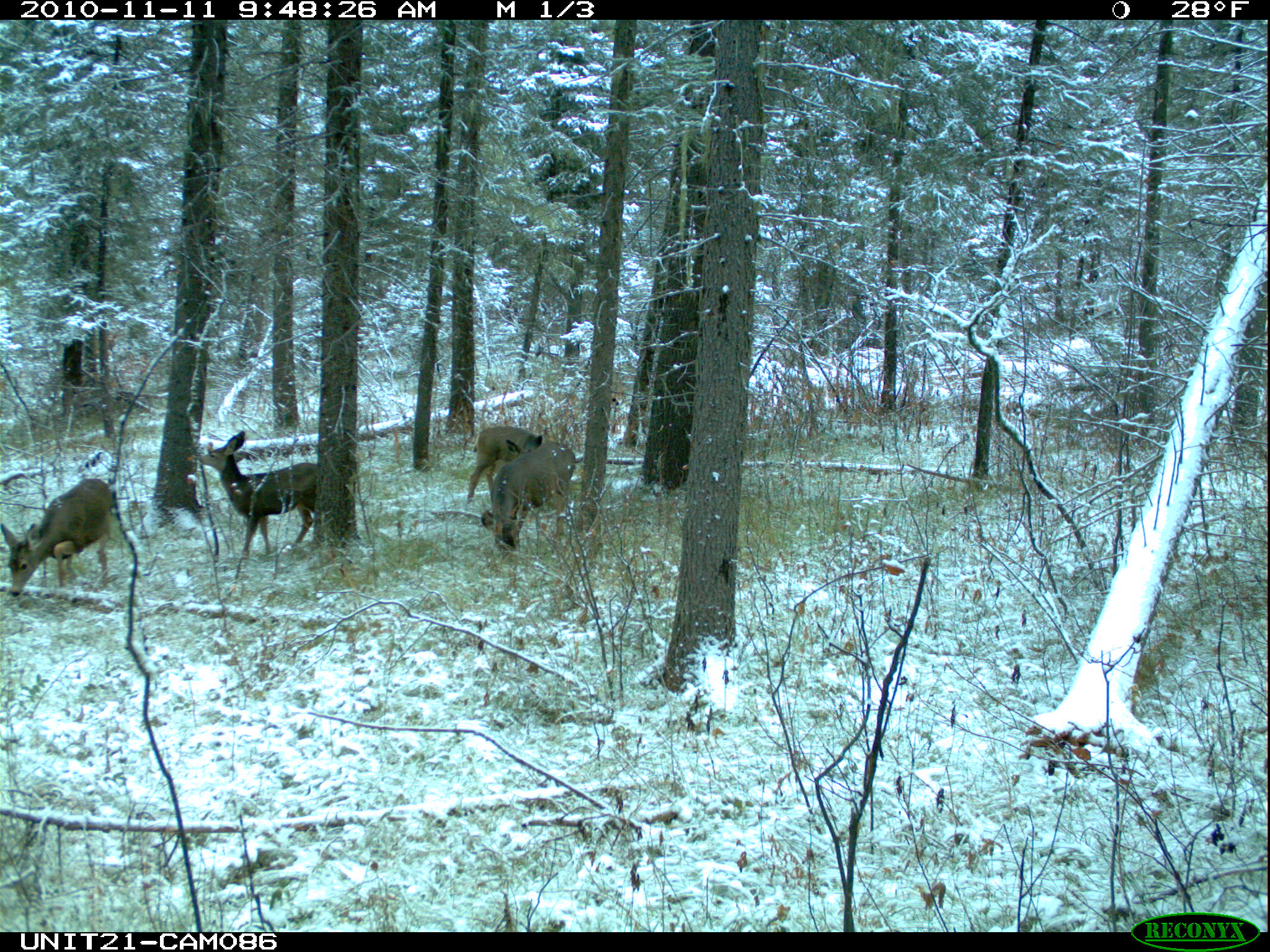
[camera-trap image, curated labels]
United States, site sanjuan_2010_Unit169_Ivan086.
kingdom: Animalia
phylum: Chordata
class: Mammalia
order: Artiodactyla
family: Cervidae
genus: Odocoileus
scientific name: Odocoileus hemionus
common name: mule deer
Odocoileus hemionus (mule deer).